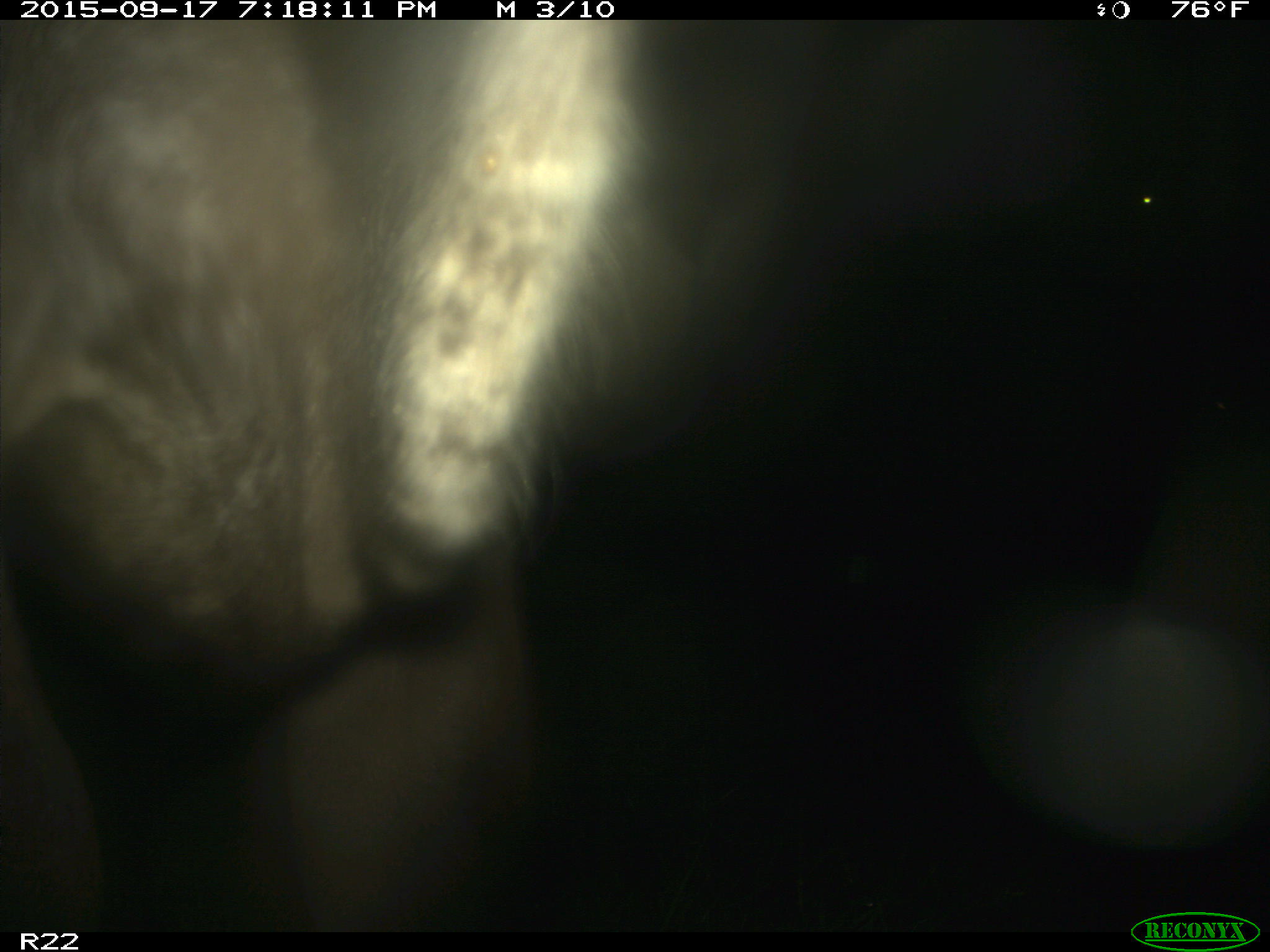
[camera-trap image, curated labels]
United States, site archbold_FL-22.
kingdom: Animalia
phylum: Chordata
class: Mammalia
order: Artiodactyla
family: Bovidae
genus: Bos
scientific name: Bos taurus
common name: domestic cow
Bos taurus (domestic cow).